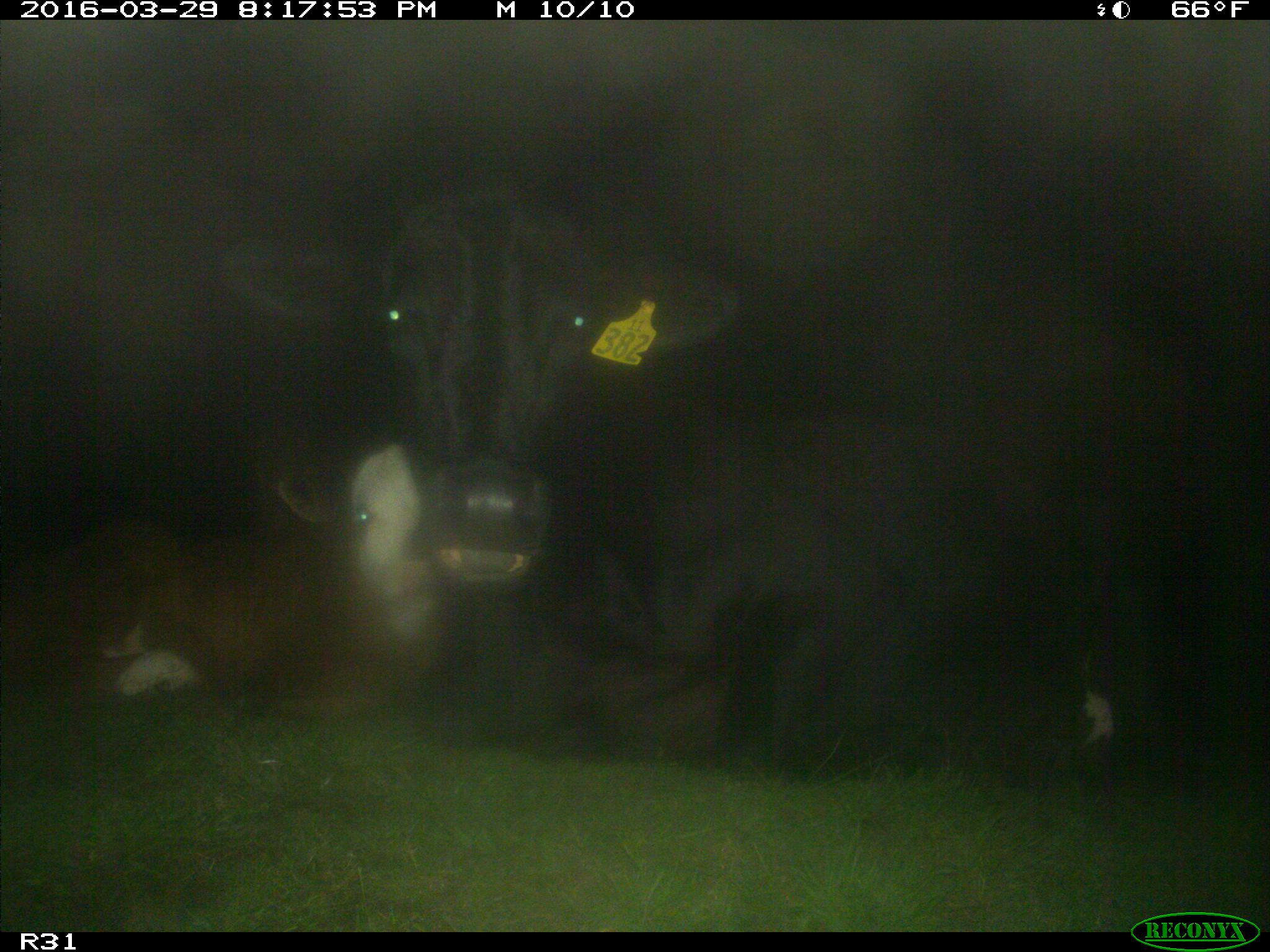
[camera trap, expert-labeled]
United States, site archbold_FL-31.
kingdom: Animalia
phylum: Chordata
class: Mammalia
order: Artiodactyla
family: Bovidae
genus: Bos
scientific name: Bos taurus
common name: domestic cow